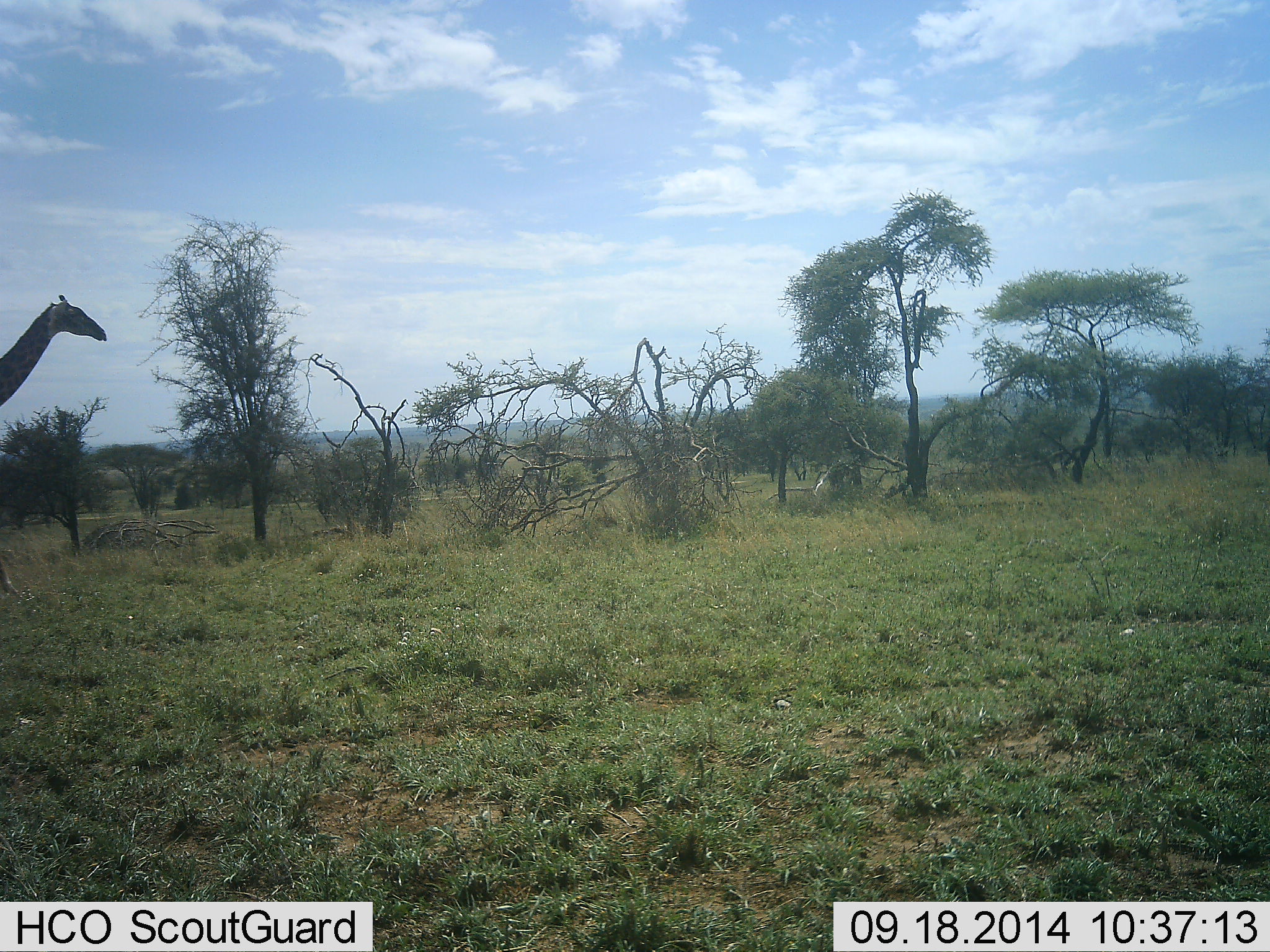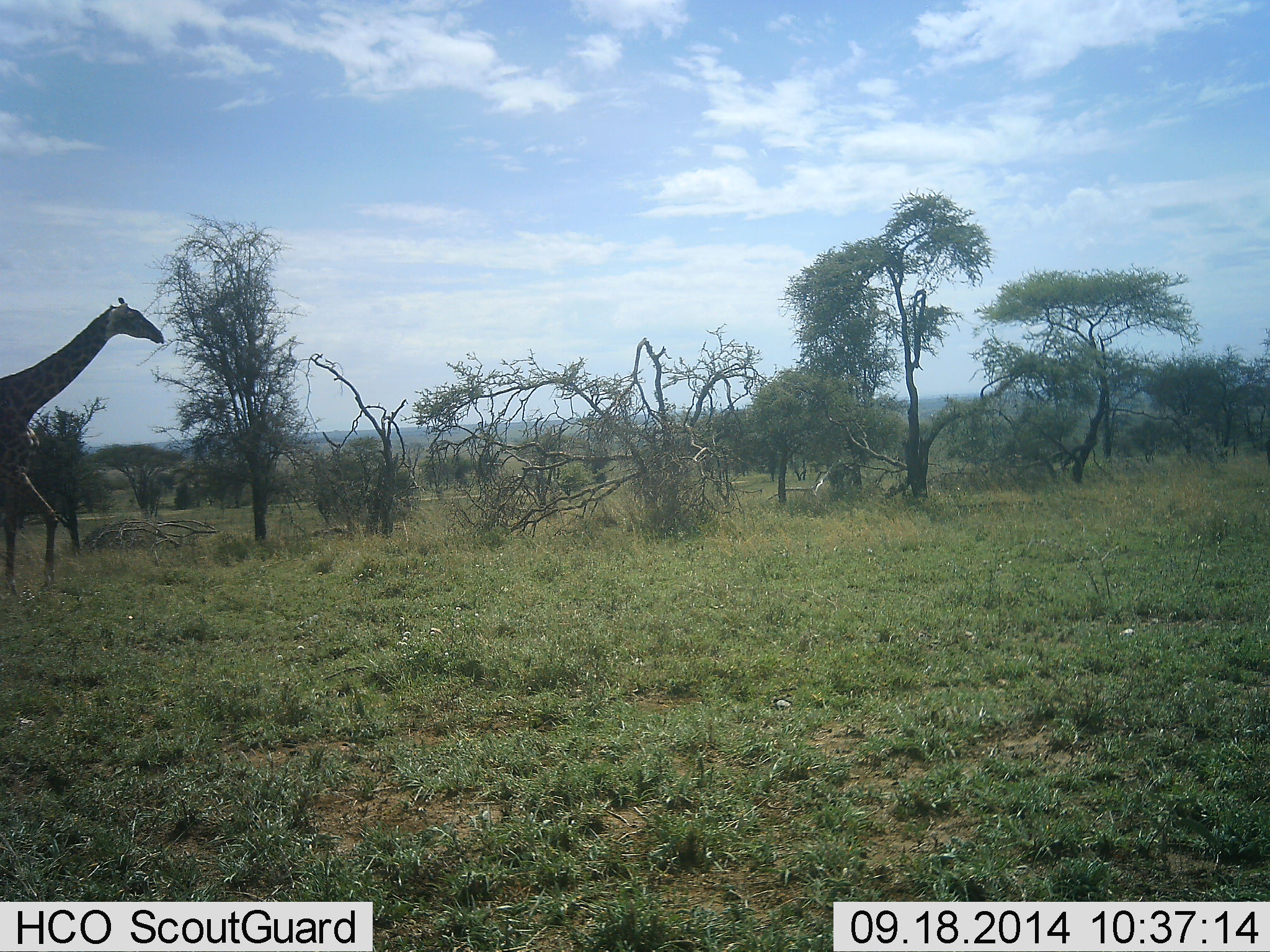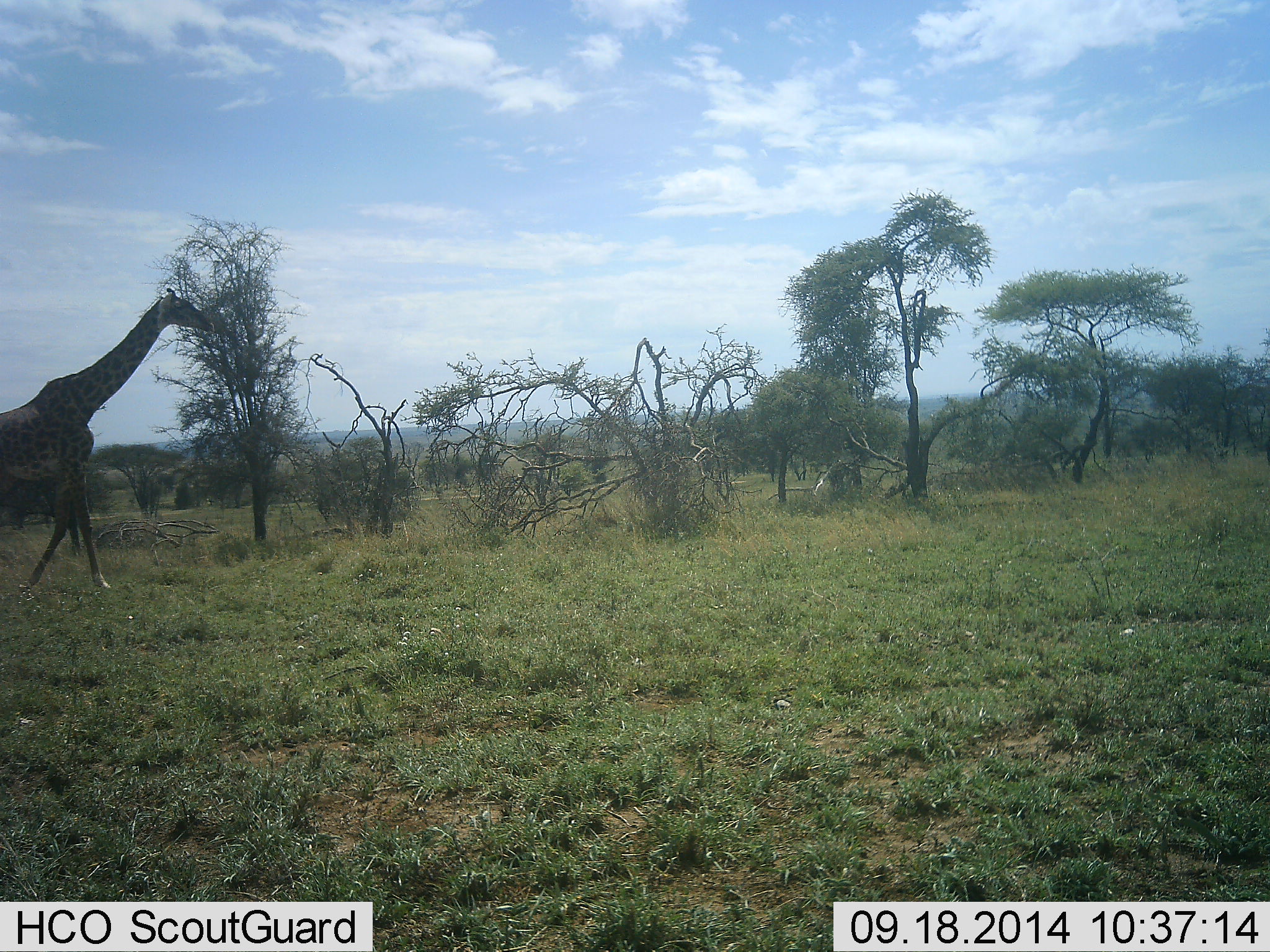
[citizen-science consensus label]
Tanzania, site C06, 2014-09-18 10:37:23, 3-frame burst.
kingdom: Animalia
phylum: Chordata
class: Mammalia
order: Artiodactyla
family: Giraffidae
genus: Giraffa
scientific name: Giraffa camelopardalis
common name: giraffe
Giraffe (Giraffa camelopardalis), count 1. Behavior (volunteer vote fractions): standing 0%, resting 0%, moving 100%, interacting 0%. Young present (vote fraction): 0%. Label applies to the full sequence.